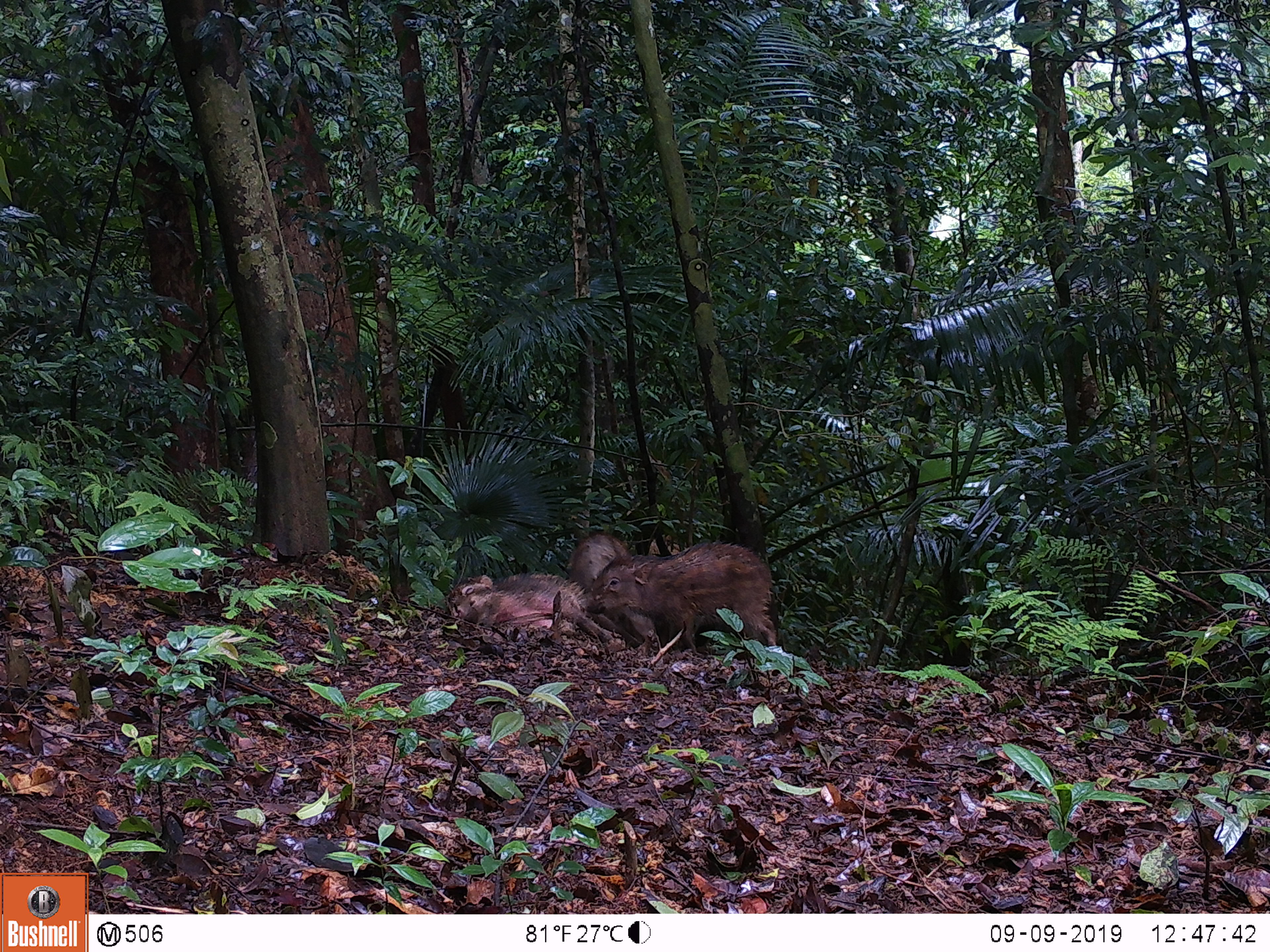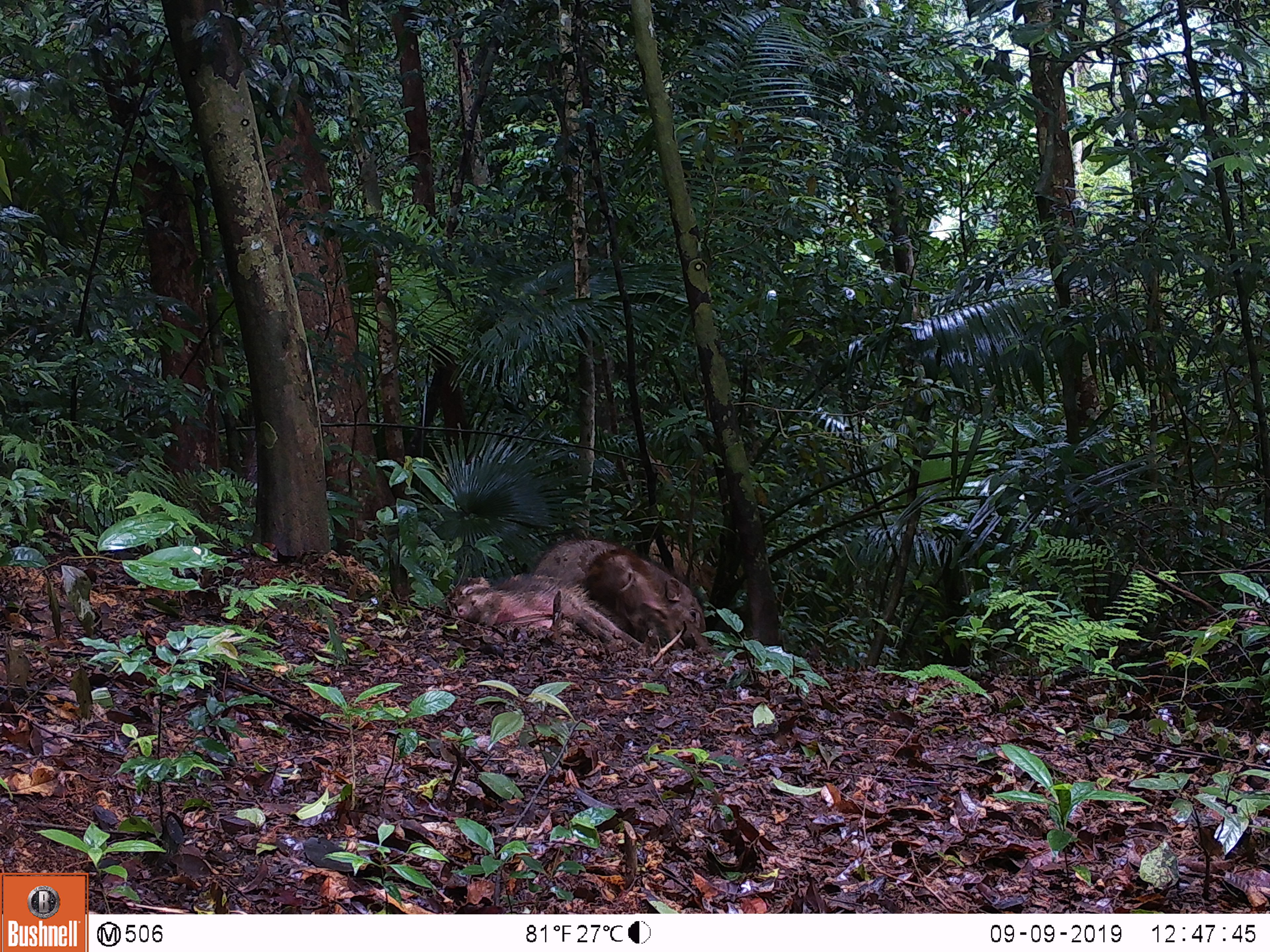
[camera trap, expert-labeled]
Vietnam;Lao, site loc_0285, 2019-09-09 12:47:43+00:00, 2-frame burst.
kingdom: Animalia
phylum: Chordata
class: Mammalia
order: Artiodactyla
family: Suidae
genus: Sus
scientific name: Sus scrofa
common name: eurasian wild pig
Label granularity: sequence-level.